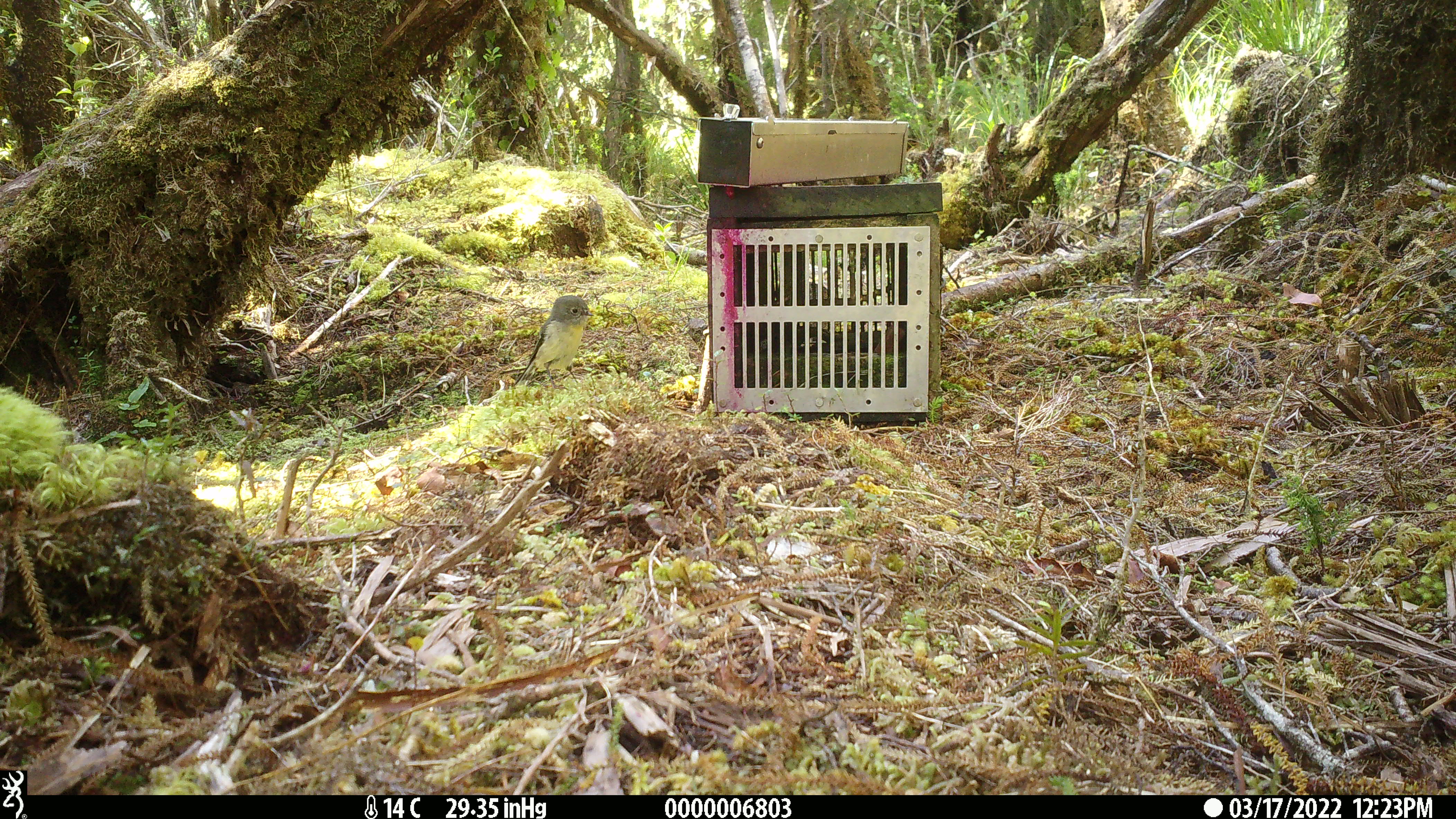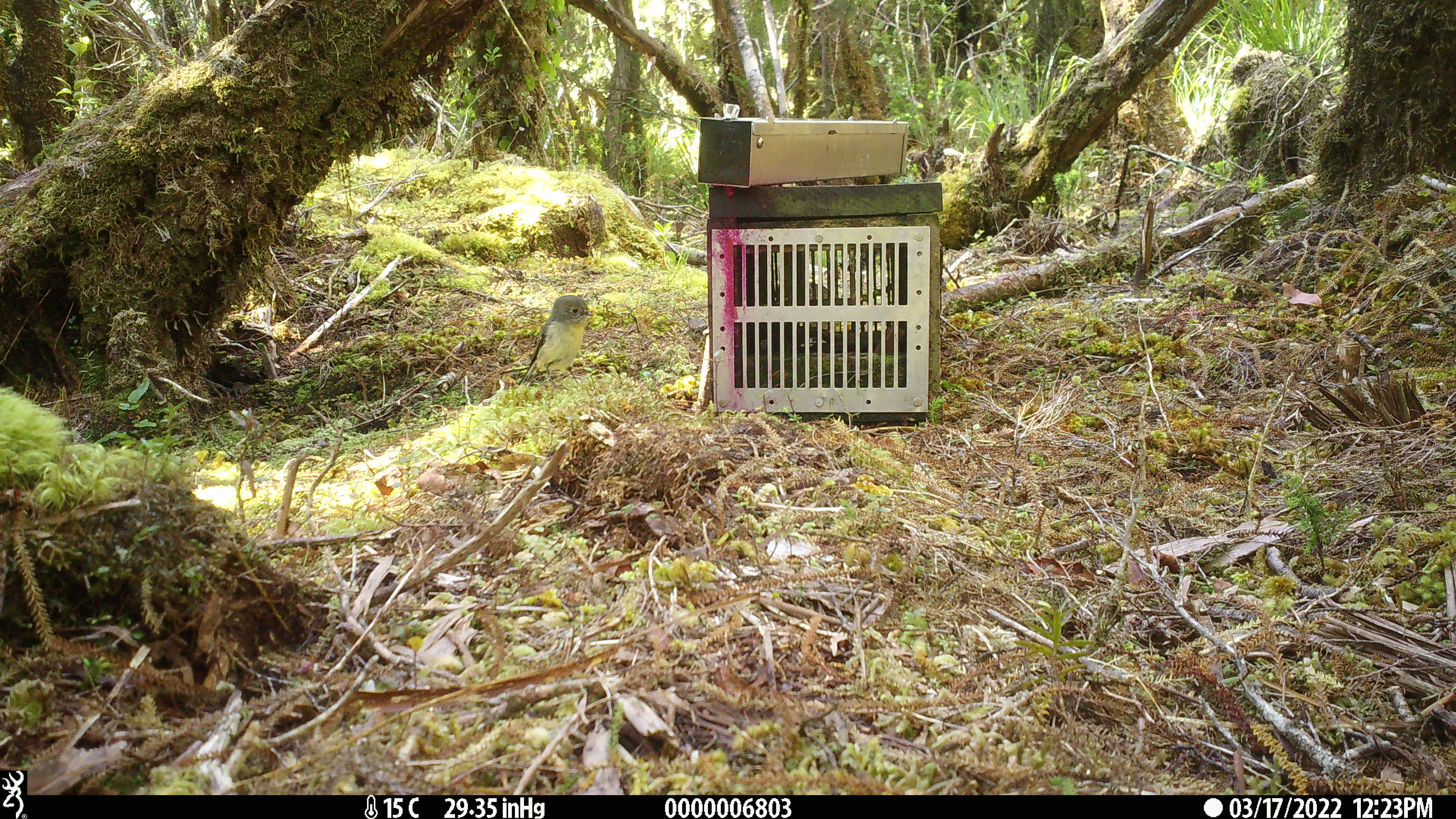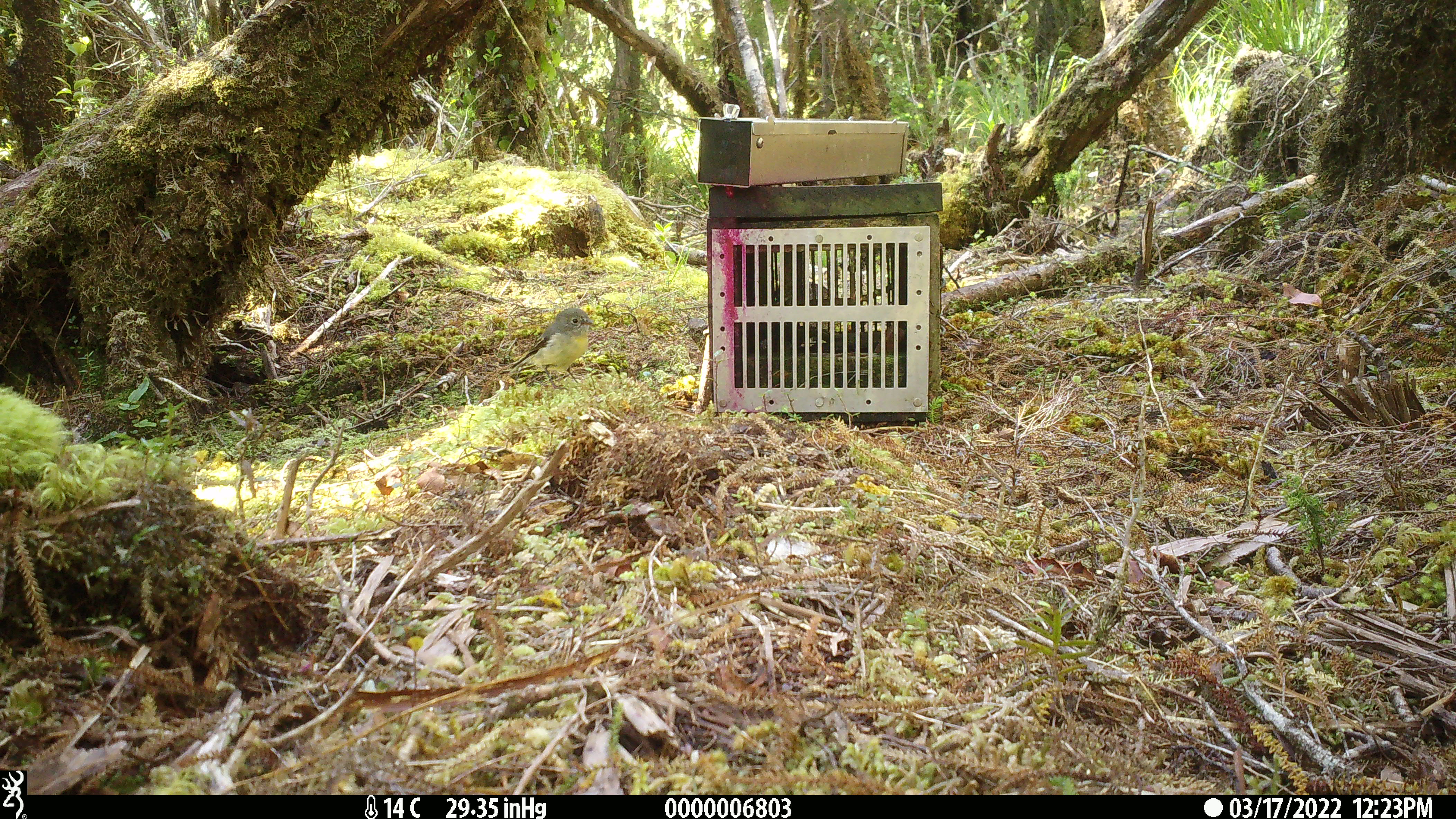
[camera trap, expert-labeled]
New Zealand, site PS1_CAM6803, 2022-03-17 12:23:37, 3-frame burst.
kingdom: Animalia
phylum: Chordata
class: Aves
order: Passeriformes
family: Petroicidae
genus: Petroica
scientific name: Petroica macrocephala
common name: tomtit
Tomtit (Petroica macrocephala).